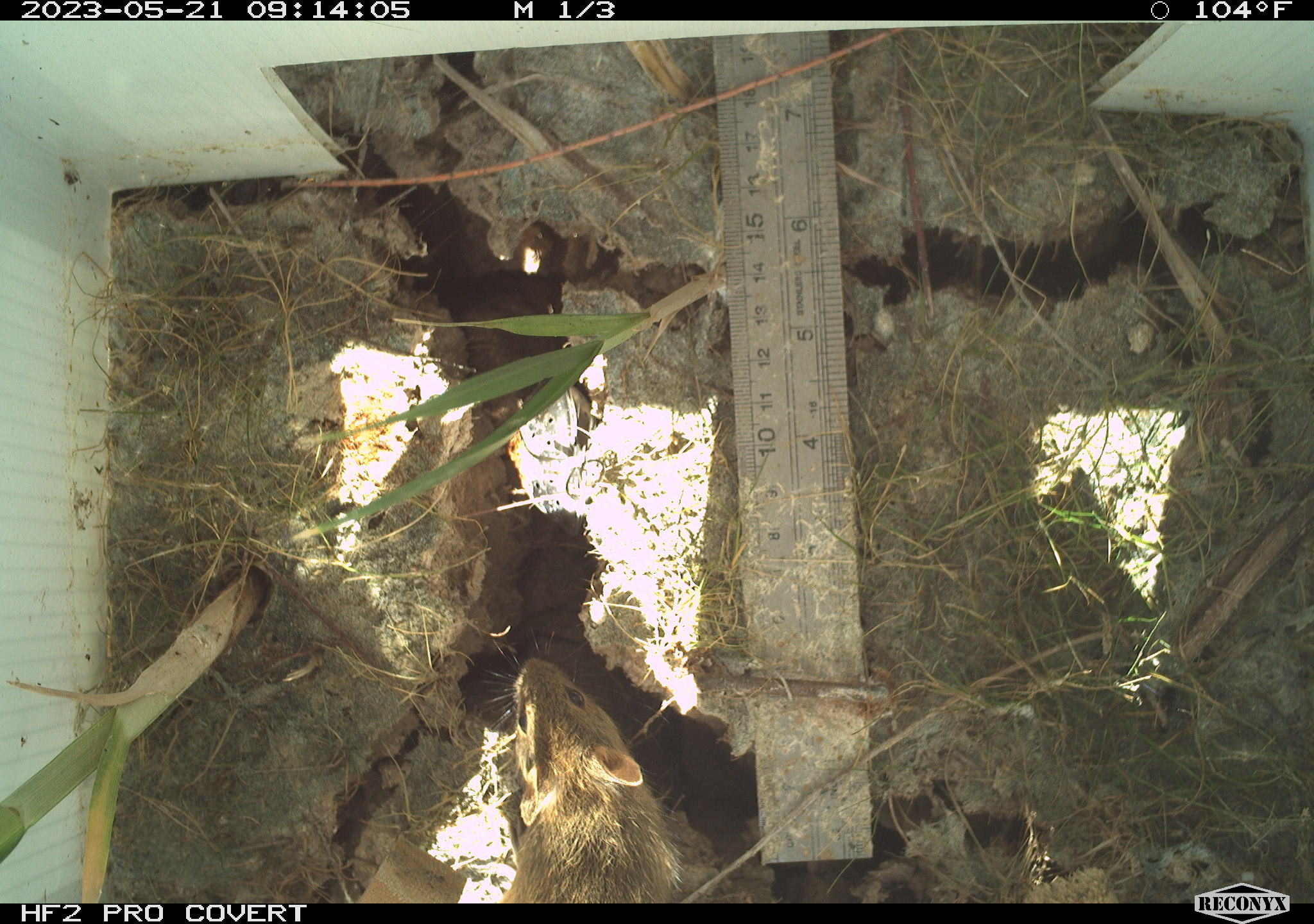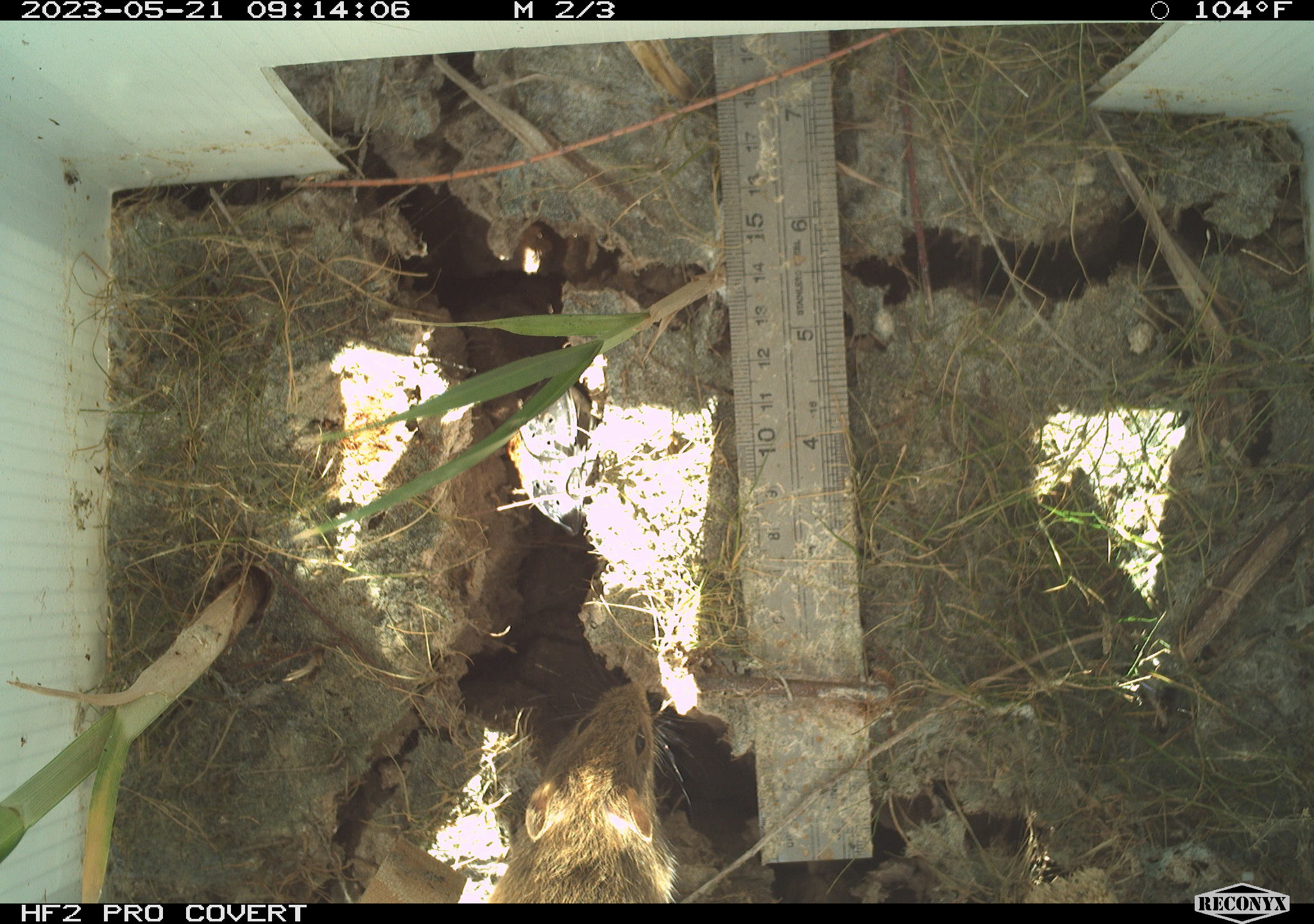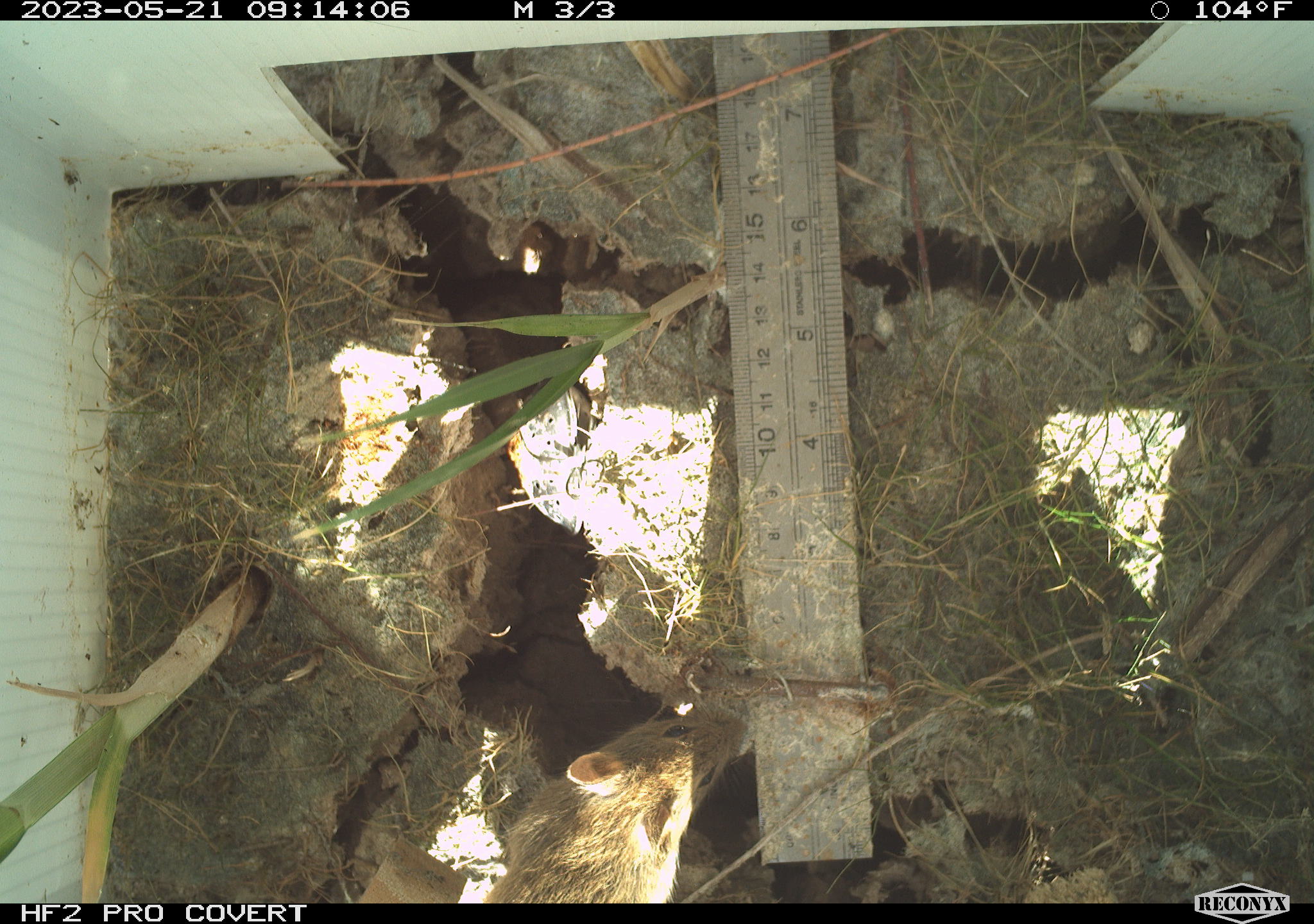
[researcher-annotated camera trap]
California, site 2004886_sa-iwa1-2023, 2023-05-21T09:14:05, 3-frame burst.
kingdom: Animalia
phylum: Chordata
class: Mammalia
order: Rodentia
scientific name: Rodentia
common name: mouse species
Mouse species (Rodentia).